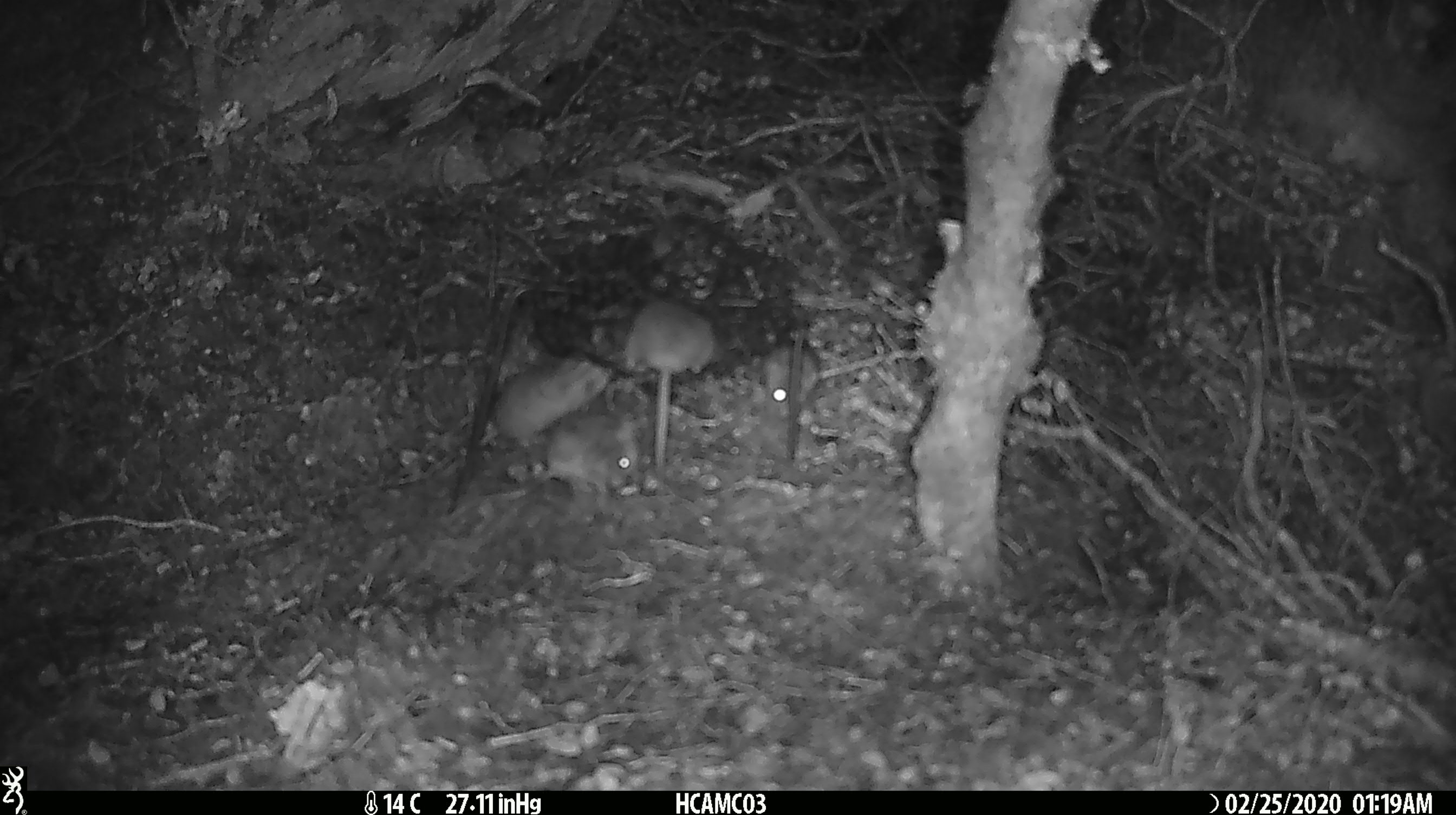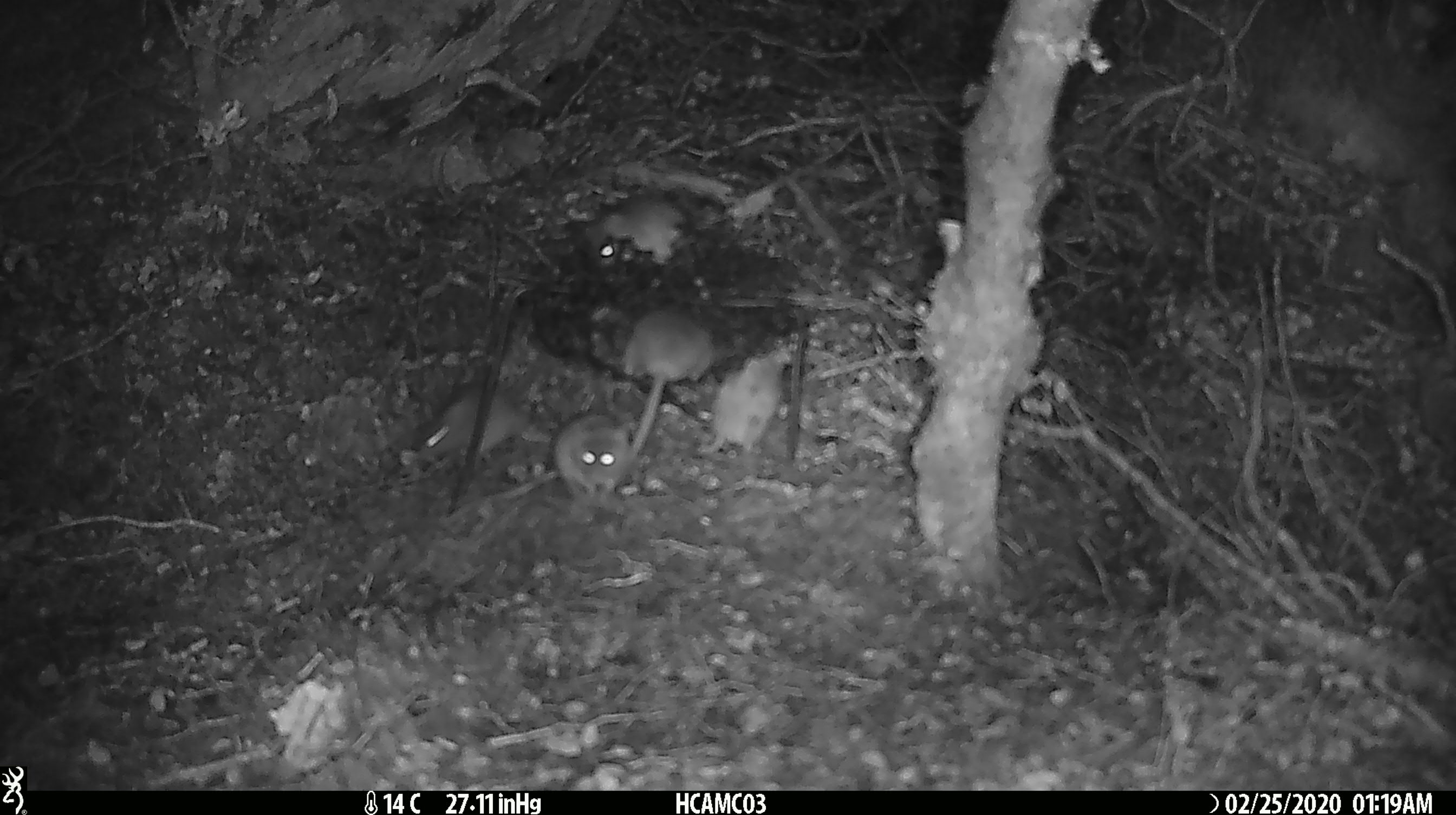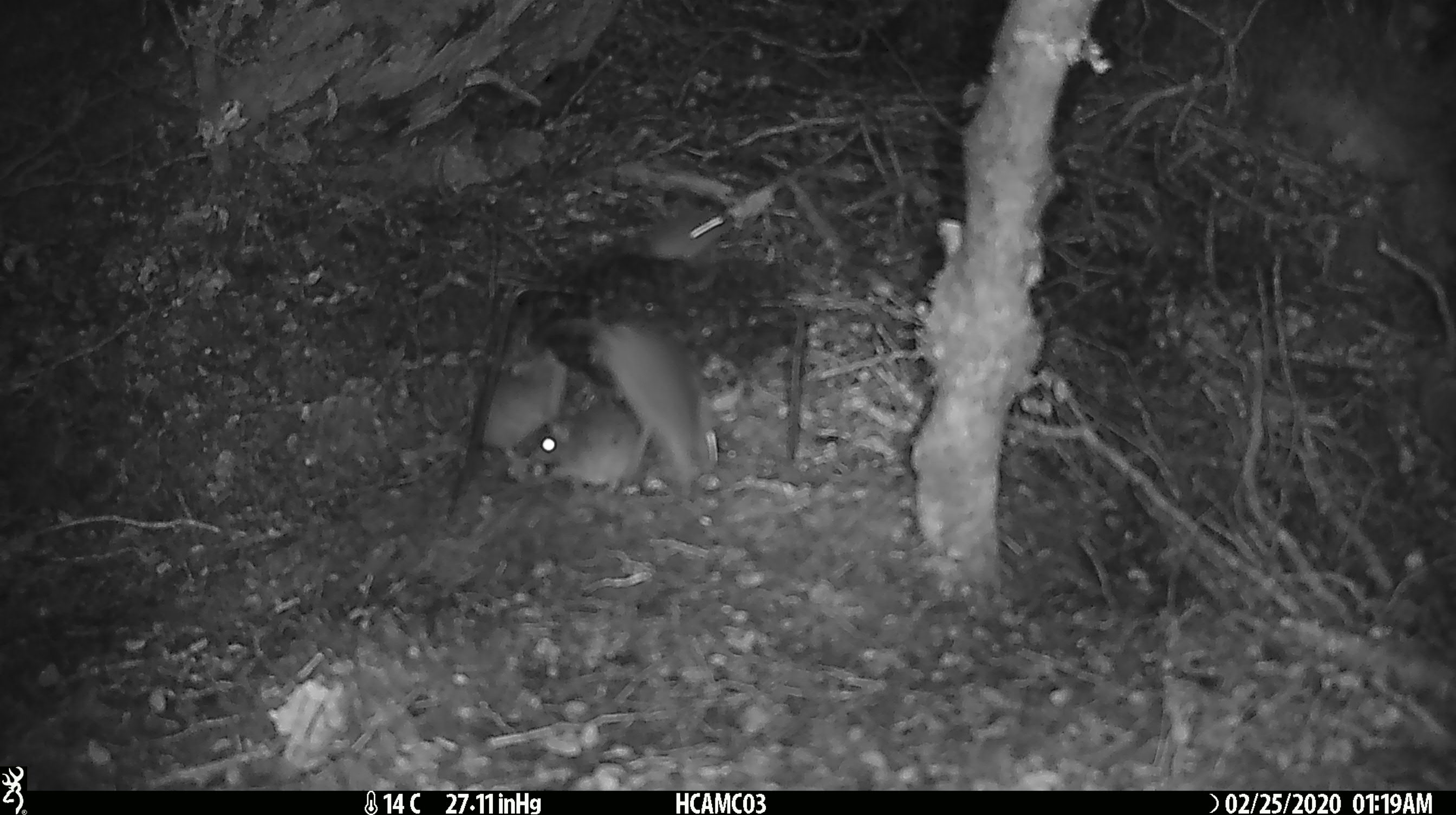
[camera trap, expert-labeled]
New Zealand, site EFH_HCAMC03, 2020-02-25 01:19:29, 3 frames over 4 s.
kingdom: Animalia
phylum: Chordata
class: Mammalia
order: Rodentia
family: Muridae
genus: Mus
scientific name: Mus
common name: mouse